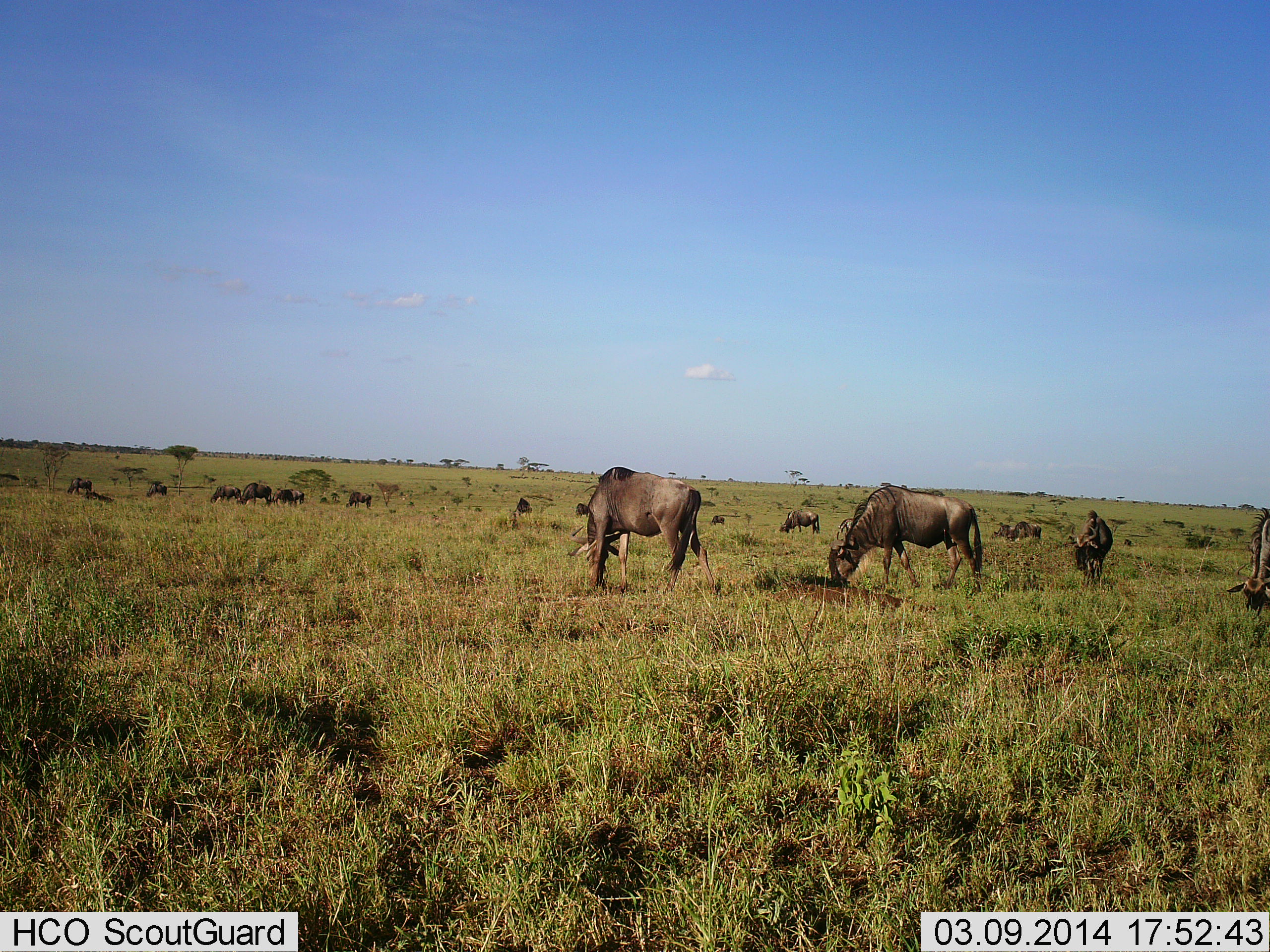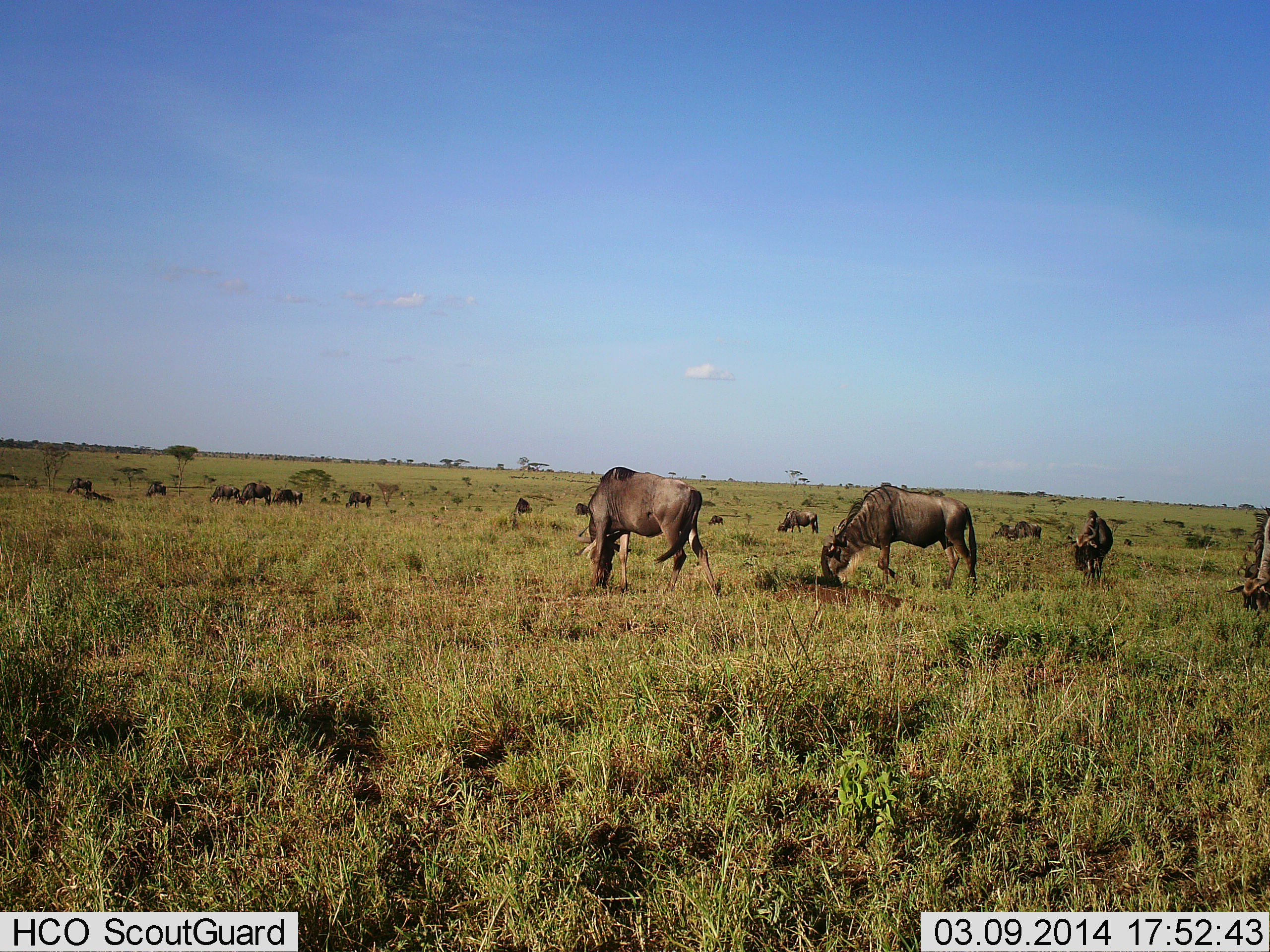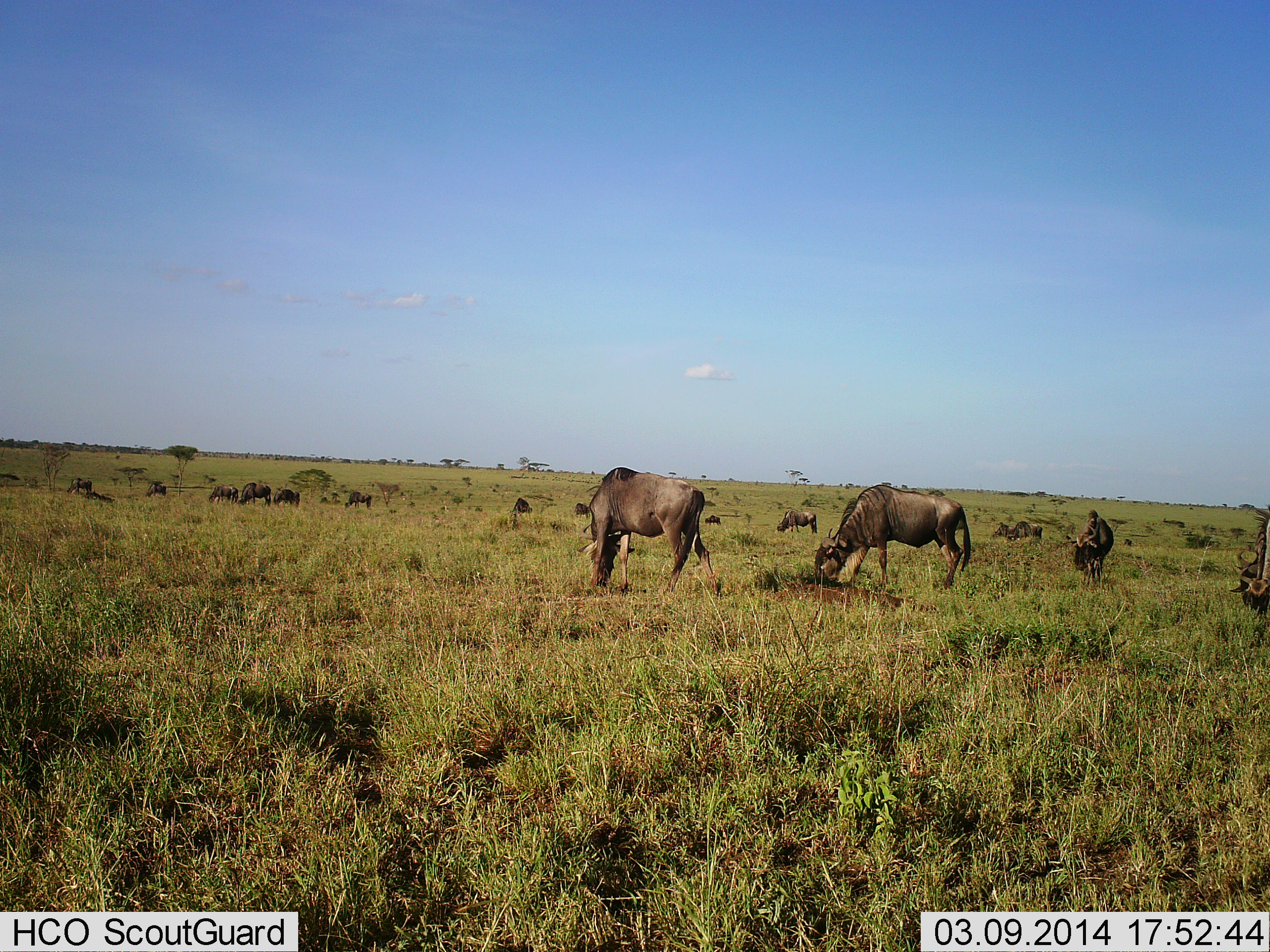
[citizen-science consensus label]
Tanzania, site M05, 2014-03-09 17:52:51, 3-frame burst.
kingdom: Animalia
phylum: Chordata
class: Mammalia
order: Artiodactyla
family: Bovidae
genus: Connochaetes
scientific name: Connochaetes taurinus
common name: blue wildebeest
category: wildebeest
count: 11-50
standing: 30%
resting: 10%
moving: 10%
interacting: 0%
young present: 0%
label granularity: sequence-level